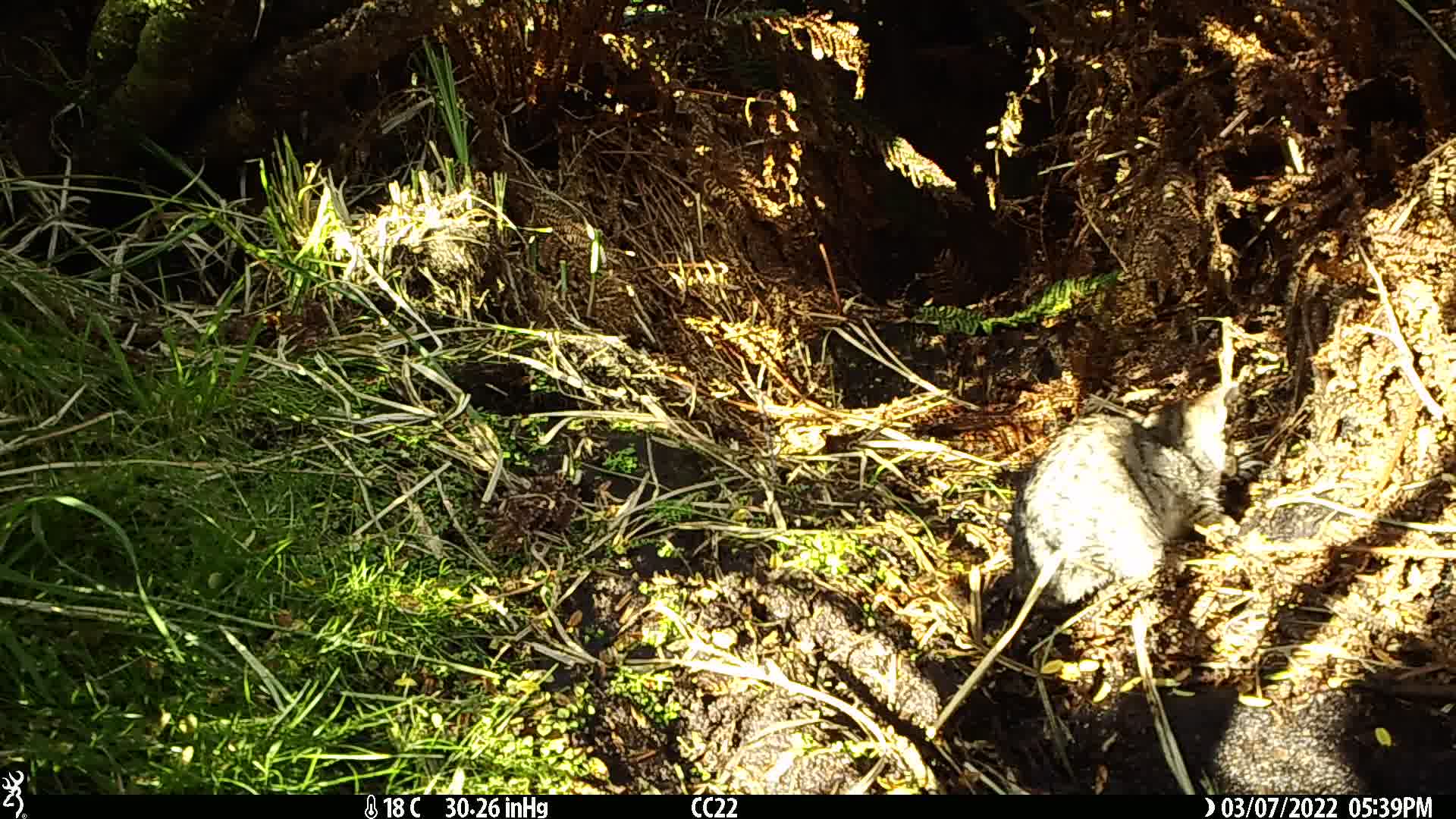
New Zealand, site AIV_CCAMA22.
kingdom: Animalia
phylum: Chordata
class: Mammalia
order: Carnivora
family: Felidae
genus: Felis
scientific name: Felis catus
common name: domestic cat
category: cat